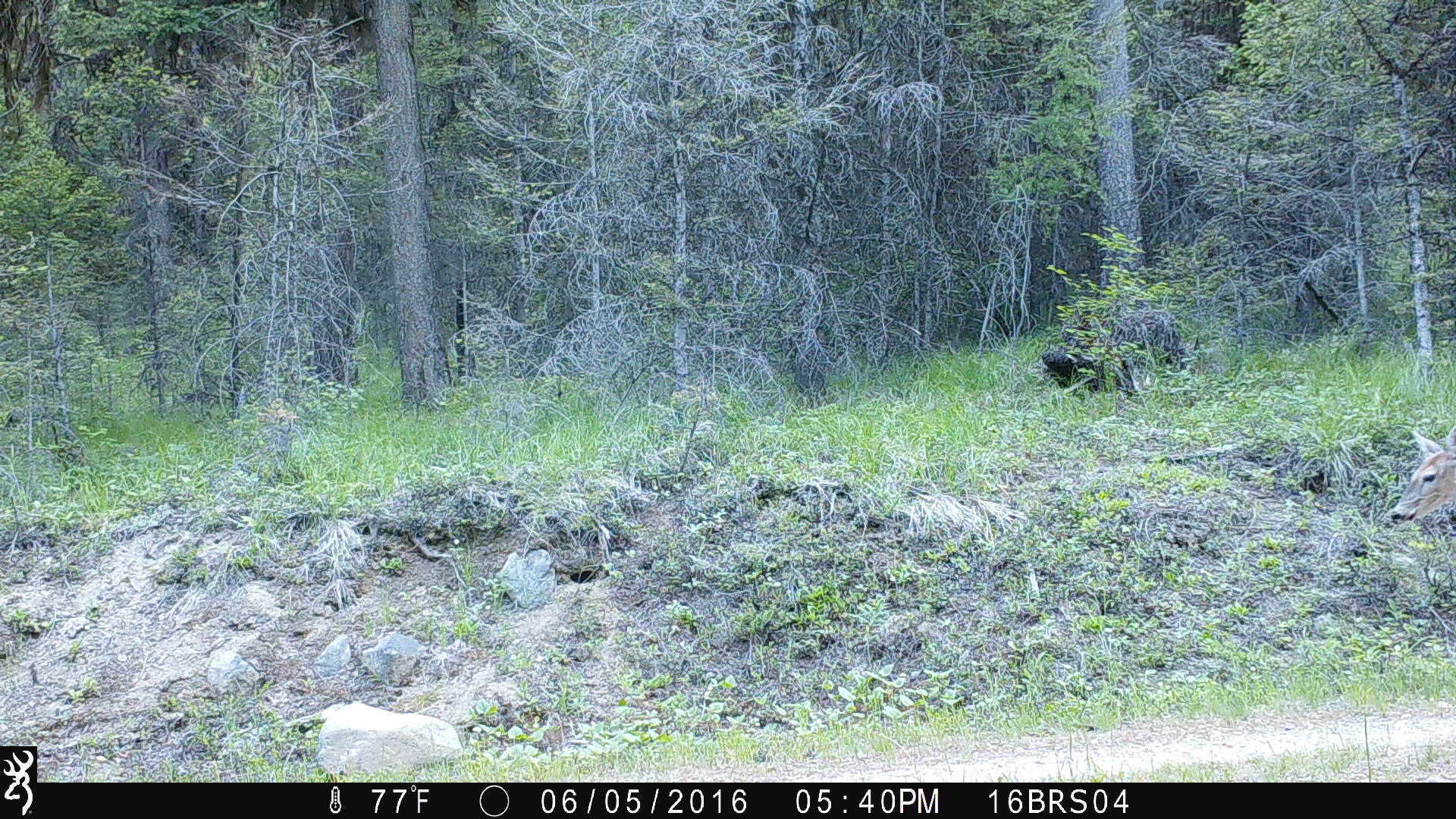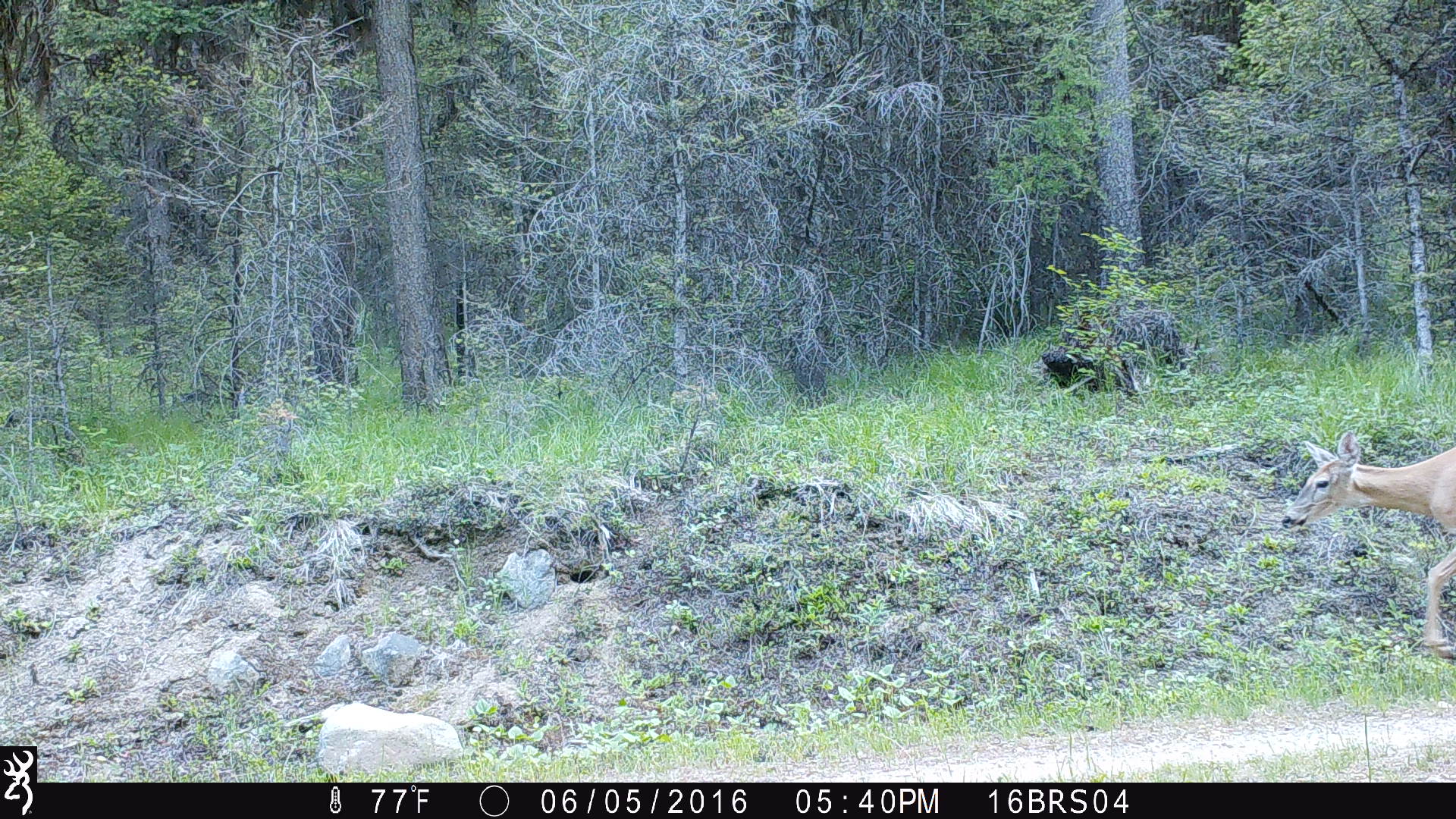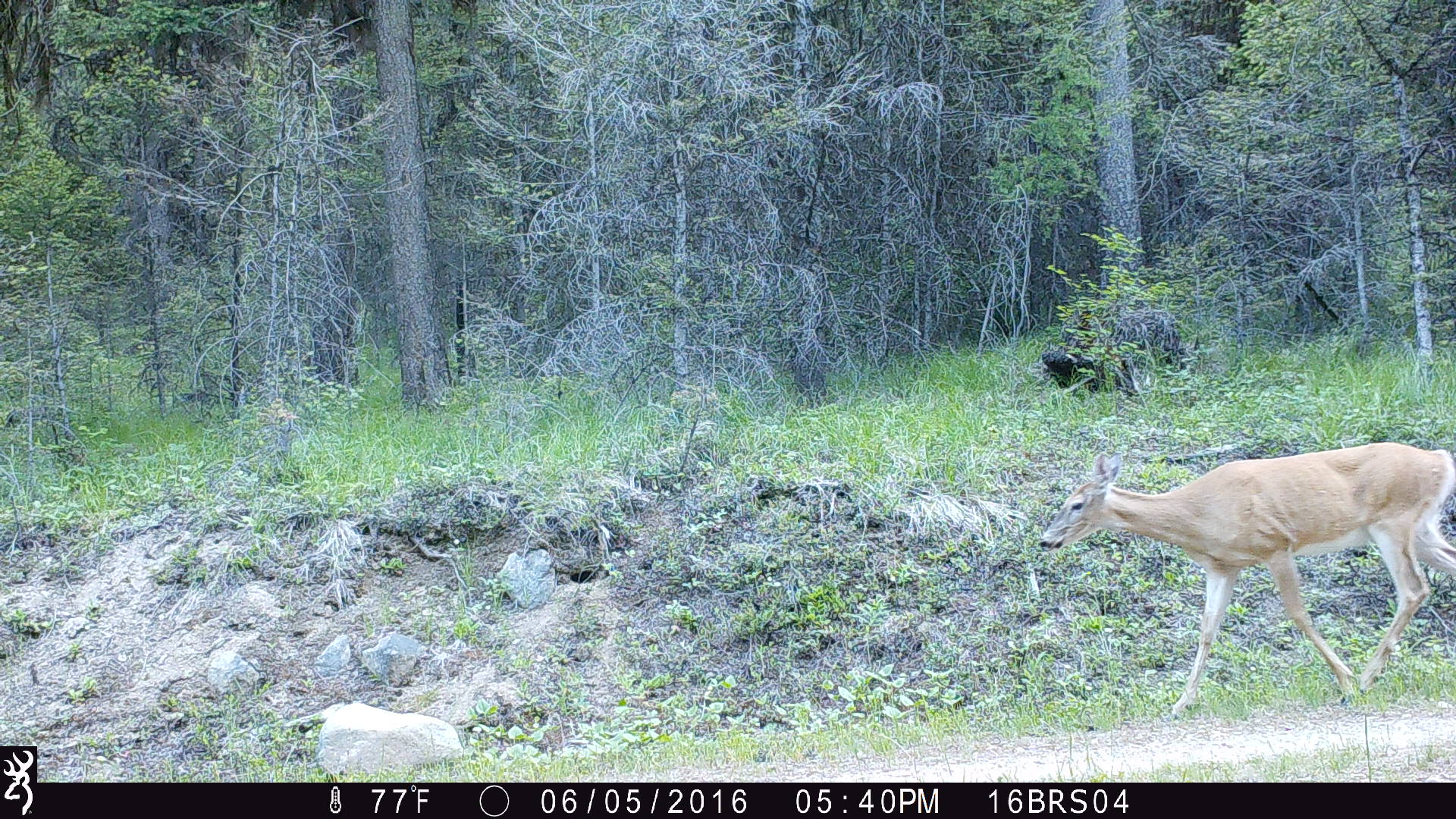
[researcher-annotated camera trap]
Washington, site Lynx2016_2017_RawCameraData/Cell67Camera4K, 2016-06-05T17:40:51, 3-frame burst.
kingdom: Animalia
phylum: Chordata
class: Mammalia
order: Artiodactyla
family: Cervidae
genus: Odocoileus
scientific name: Odocoileus virginianus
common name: white-tailed deer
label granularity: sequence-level